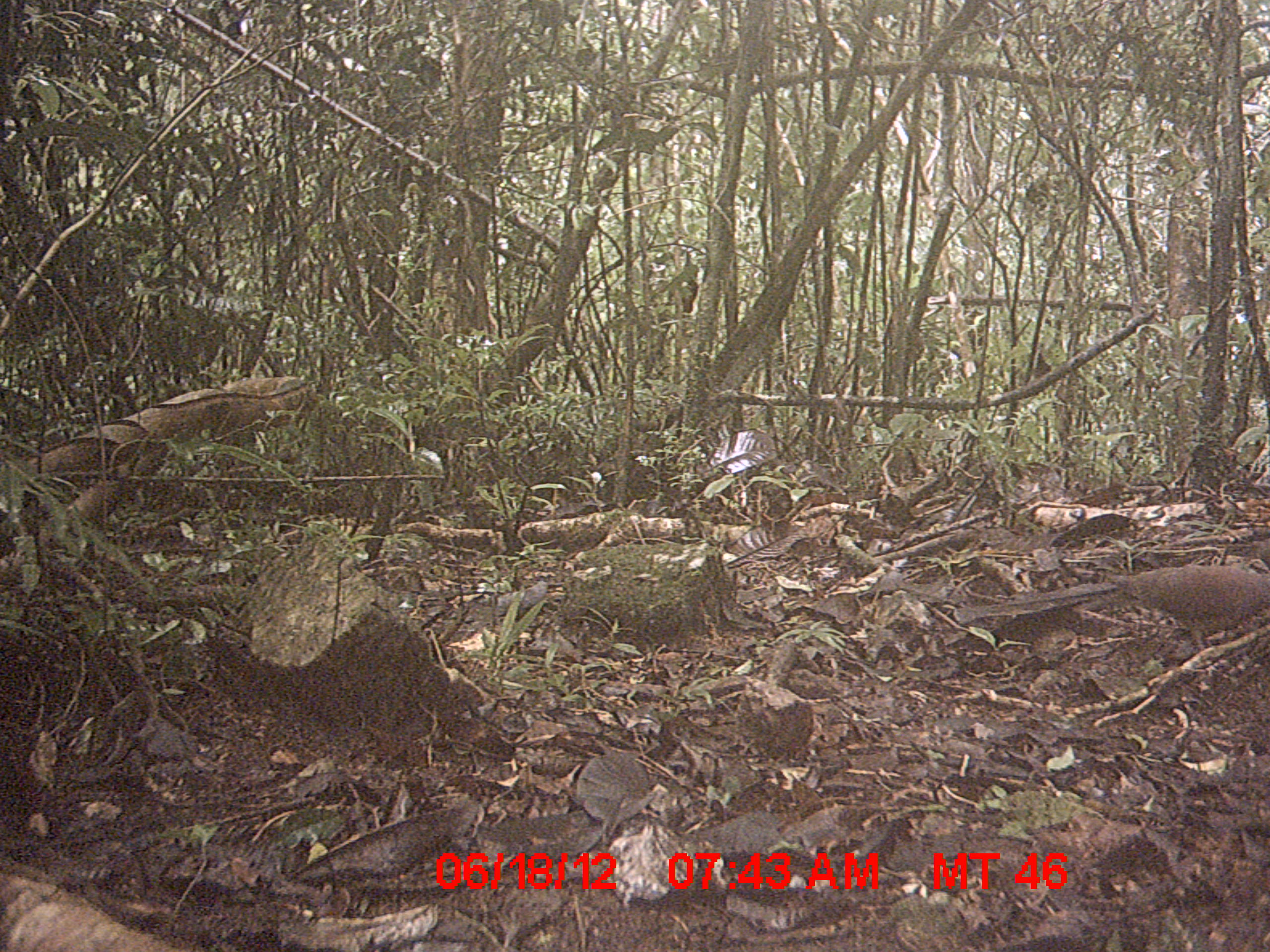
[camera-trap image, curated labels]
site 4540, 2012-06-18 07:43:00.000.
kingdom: Animalia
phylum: Chordata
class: Aves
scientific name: Aves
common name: bird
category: unknown bird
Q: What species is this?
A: Unknown bird (bird) (Aves).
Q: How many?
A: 1.